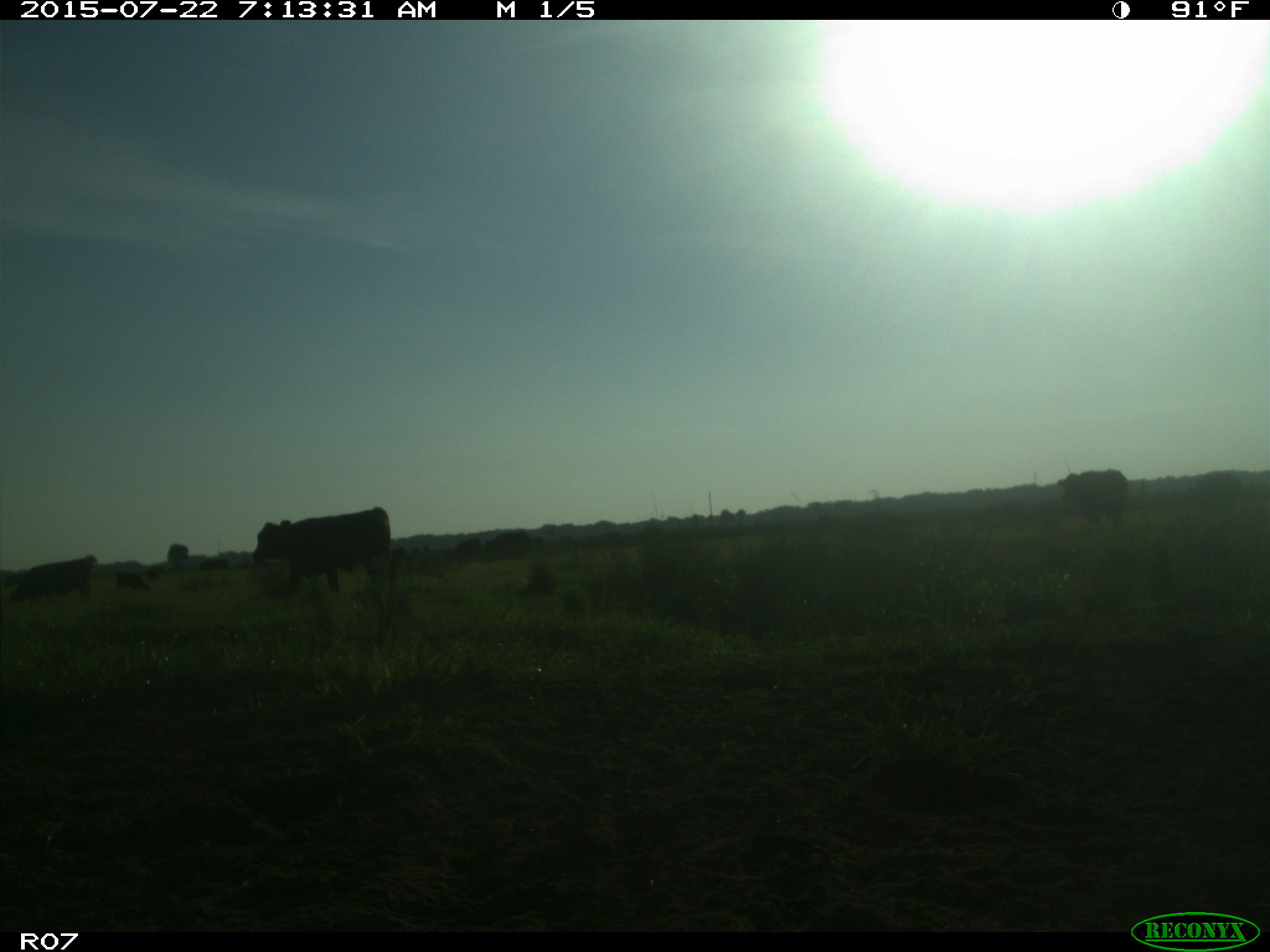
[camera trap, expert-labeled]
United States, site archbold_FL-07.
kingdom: Animalia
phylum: Chordata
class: Mammalia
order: Artiodactyla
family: Cervidae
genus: Odocoileus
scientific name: Odocoileus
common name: deer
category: unidentified deer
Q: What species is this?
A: Unidentified deer (deer) (Odocoileus).